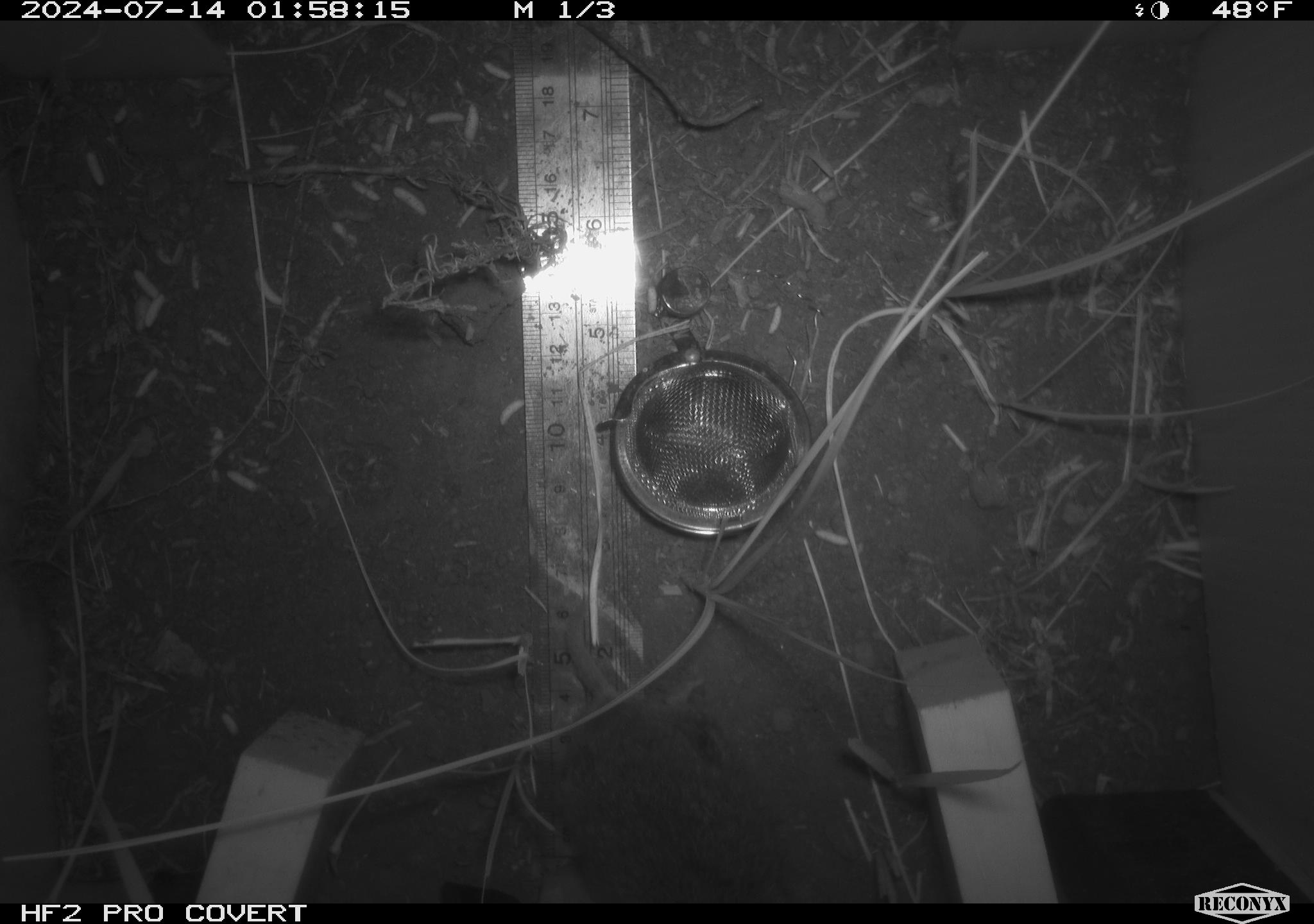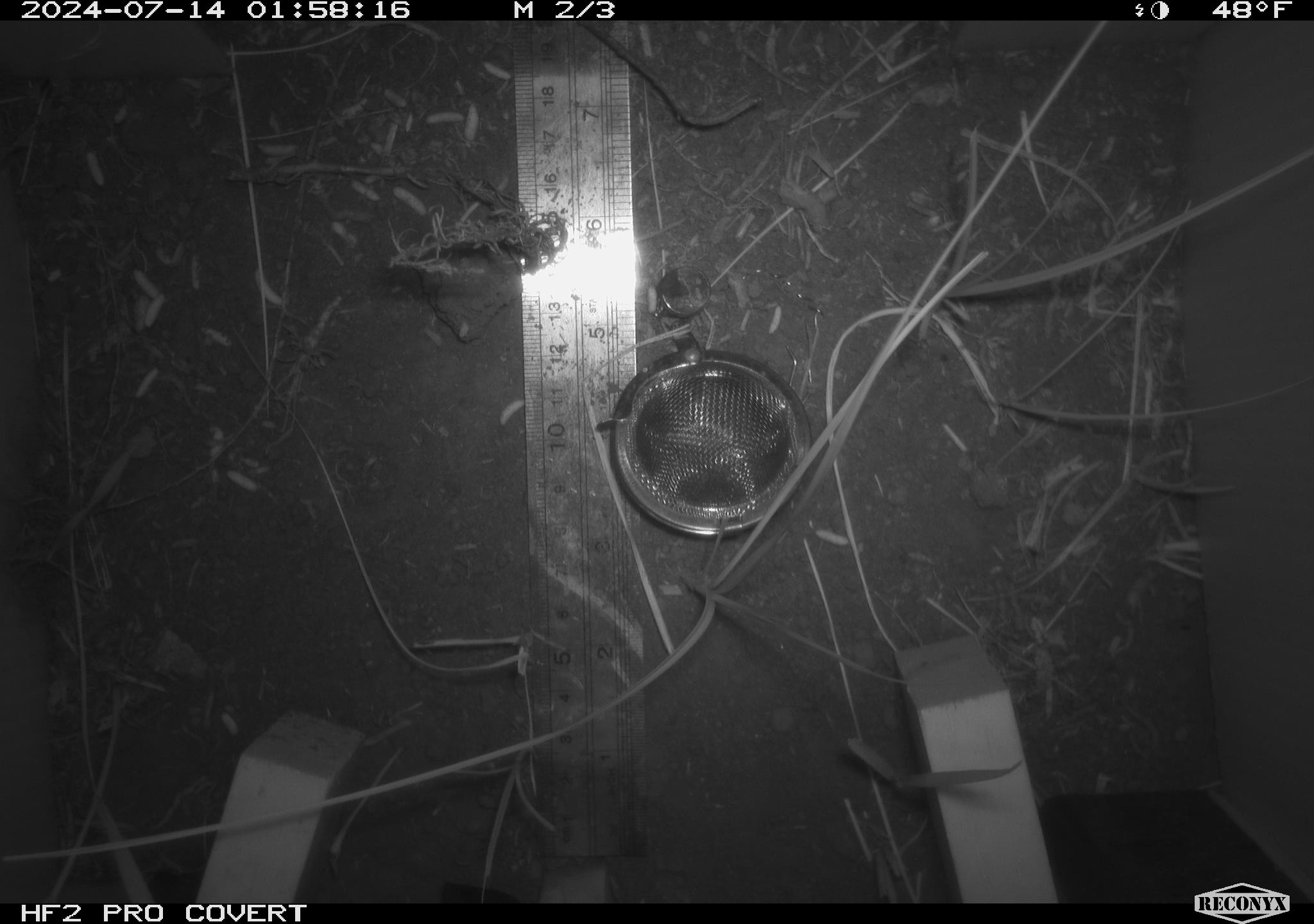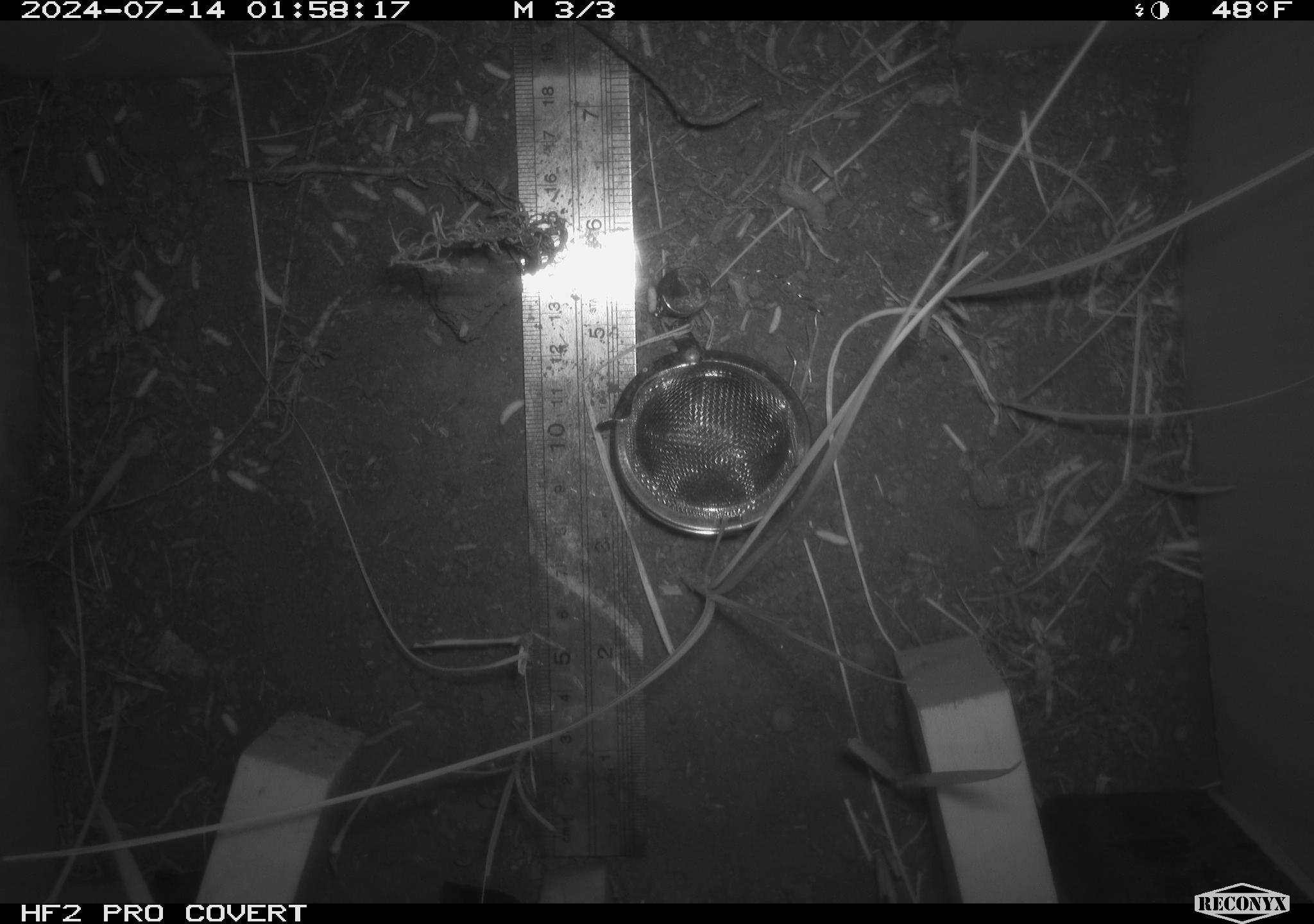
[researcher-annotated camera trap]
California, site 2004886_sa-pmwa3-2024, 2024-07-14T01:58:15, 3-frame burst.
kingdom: Animalia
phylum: Chordata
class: Mammalia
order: Rodentia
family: Cricetidae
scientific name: Arvicolinae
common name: voles, lemmings, and muskrats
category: arvicolinae subfamily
Arvicolinae subfamily (voles, lemmings, and muskrats) (Arvicolinae).